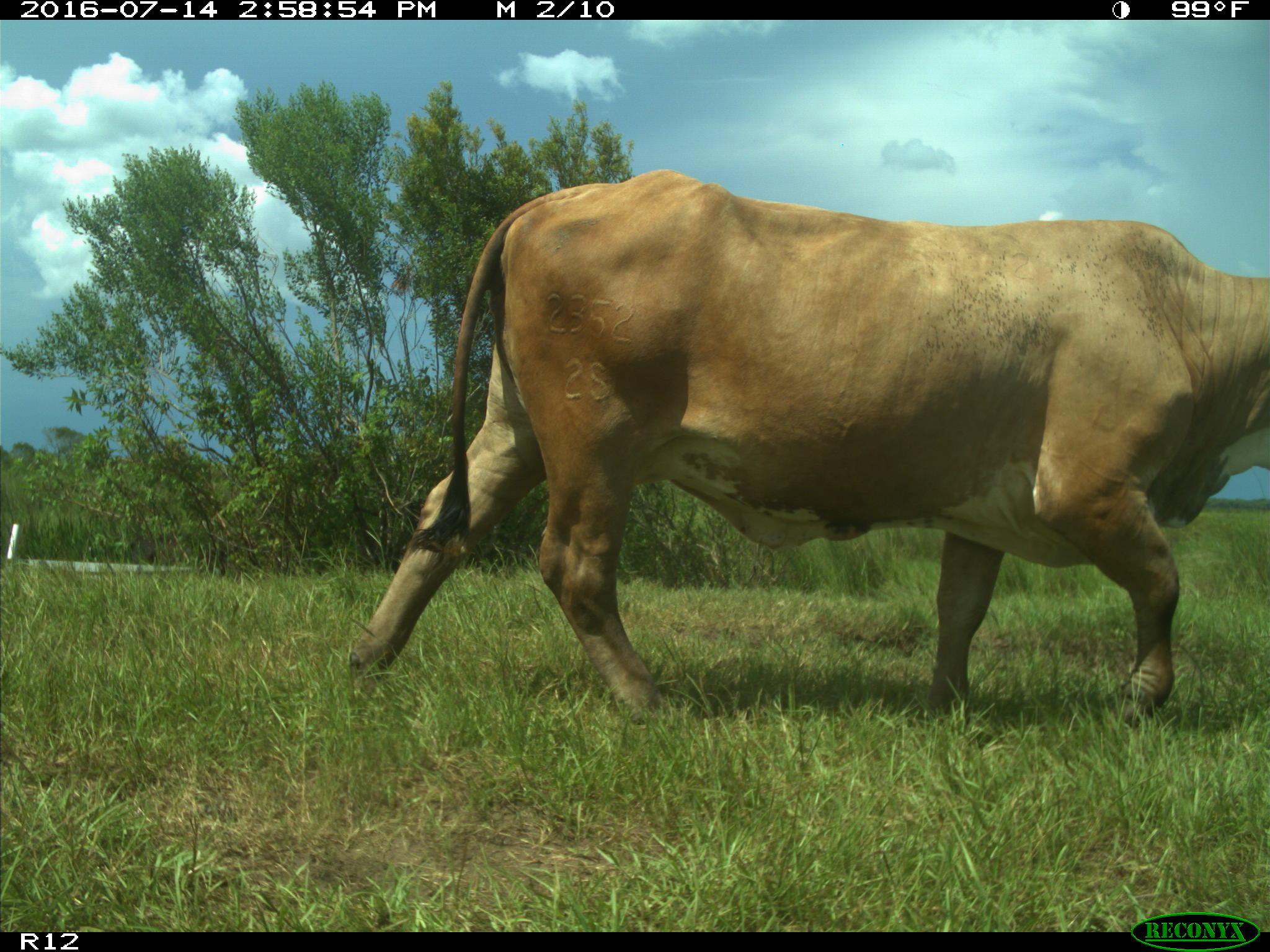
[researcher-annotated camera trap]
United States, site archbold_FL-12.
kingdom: Animalia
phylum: Chordata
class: Mammalia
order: Artiodactyla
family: Bovidae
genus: Bos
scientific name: Bos taurus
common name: domestic cow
Bos taurus (domestic cow).